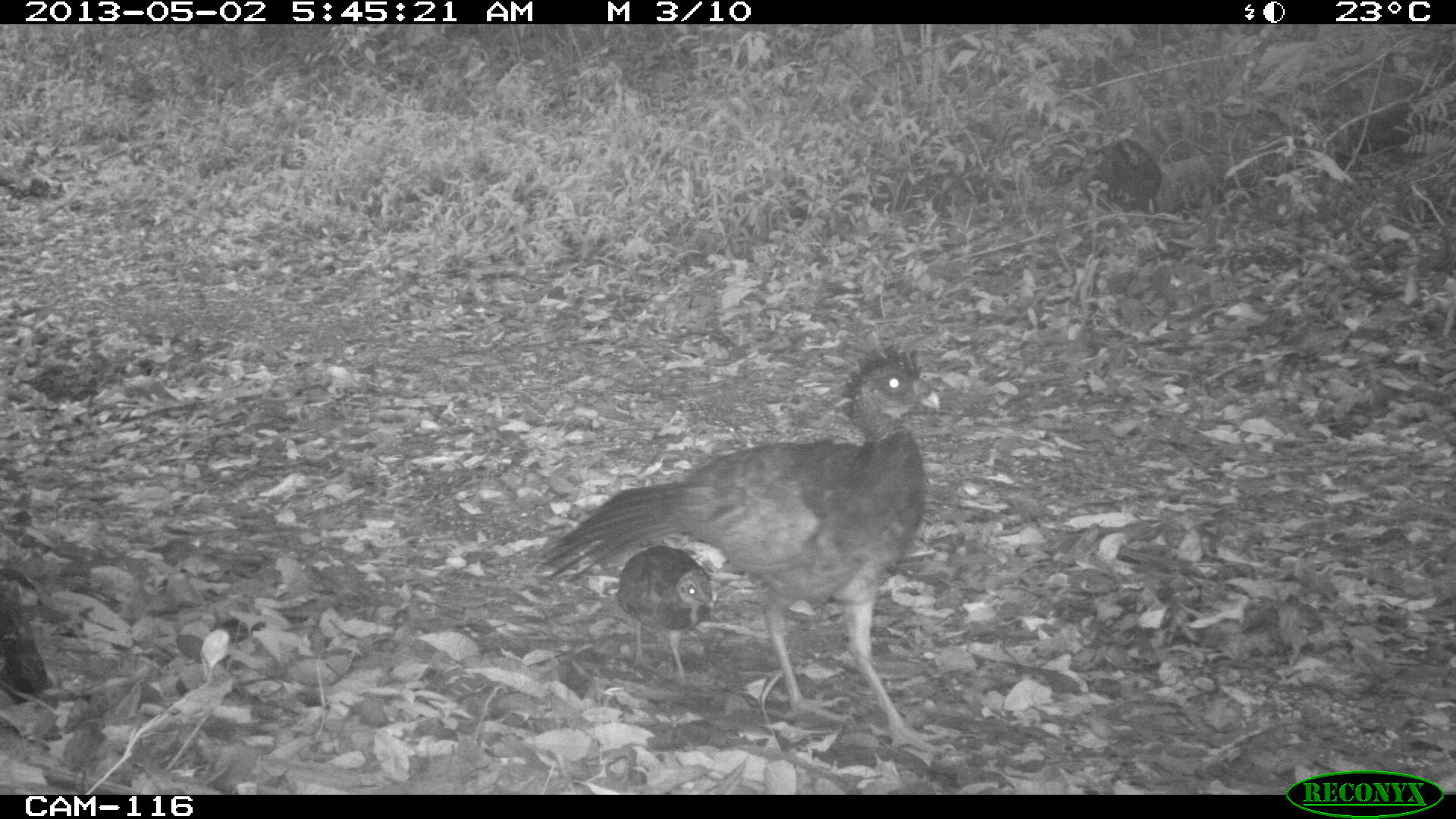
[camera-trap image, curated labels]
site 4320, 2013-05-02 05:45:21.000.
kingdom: Animalia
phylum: Chordata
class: Aves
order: Galliformes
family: Cracidae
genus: Crax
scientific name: Crax rubra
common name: great curassow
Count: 1.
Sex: female.